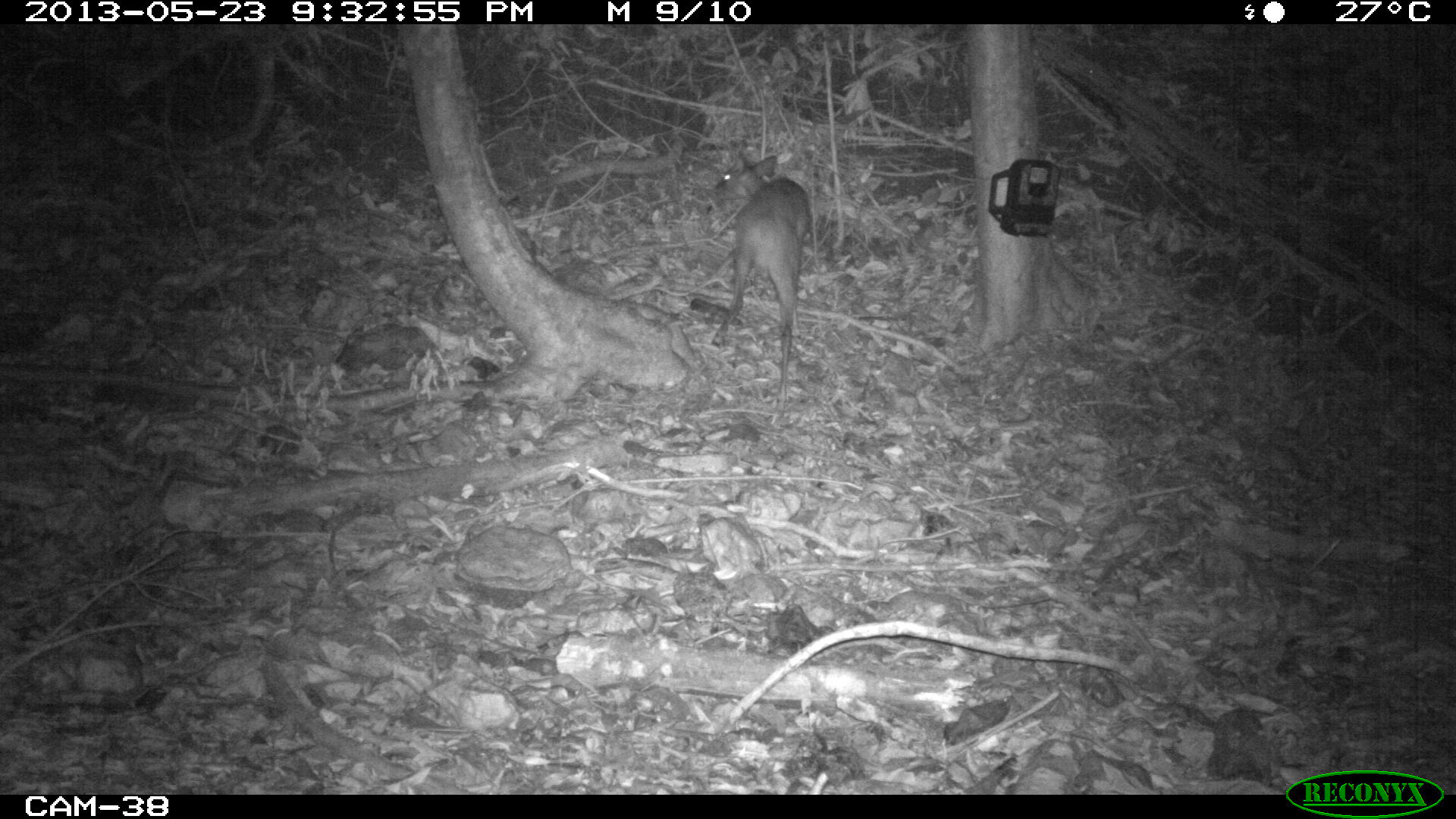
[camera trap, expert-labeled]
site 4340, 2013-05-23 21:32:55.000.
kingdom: Animalia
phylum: Chordata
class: Mammalia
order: Artiodactyla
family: Cervidae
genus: Mazama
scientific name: Mazama temama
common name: central american red brocket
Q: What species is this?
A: Mazama temama (central american red brocket).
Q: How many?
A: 1.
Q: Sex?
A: Female.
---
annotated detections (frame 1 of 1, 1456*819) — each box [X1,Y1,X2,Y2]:
mazama temama: [707,147,811,411]